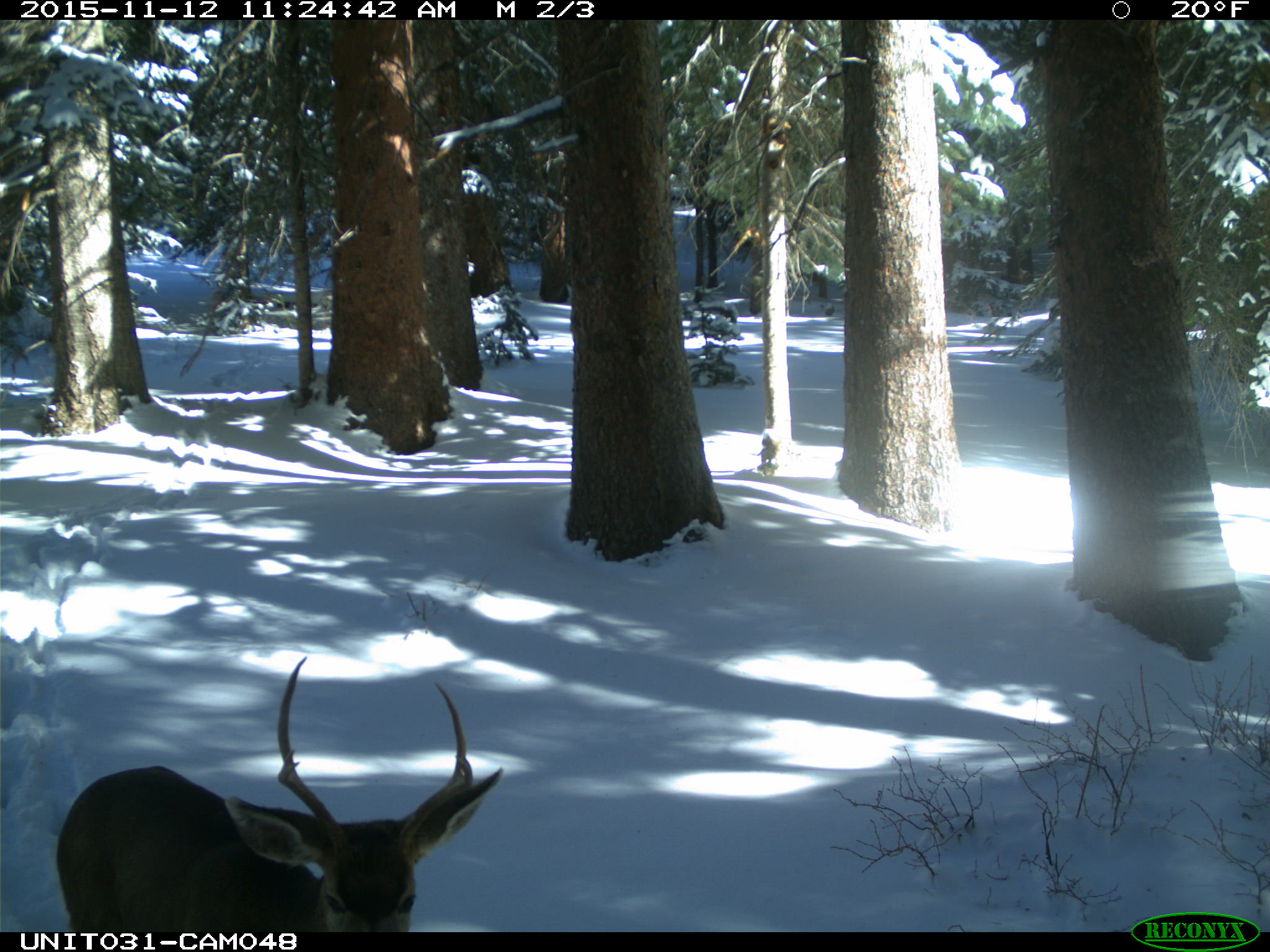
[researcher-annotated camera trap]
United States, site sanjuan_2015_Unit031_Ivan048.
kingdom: Animalia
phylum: Chordata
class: Mammalia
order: Artiodactyla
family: Cervidae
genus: Odocoileus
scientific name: Odocoileus hemionus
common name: mule deer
Odocoileus hemionus (mule deer).